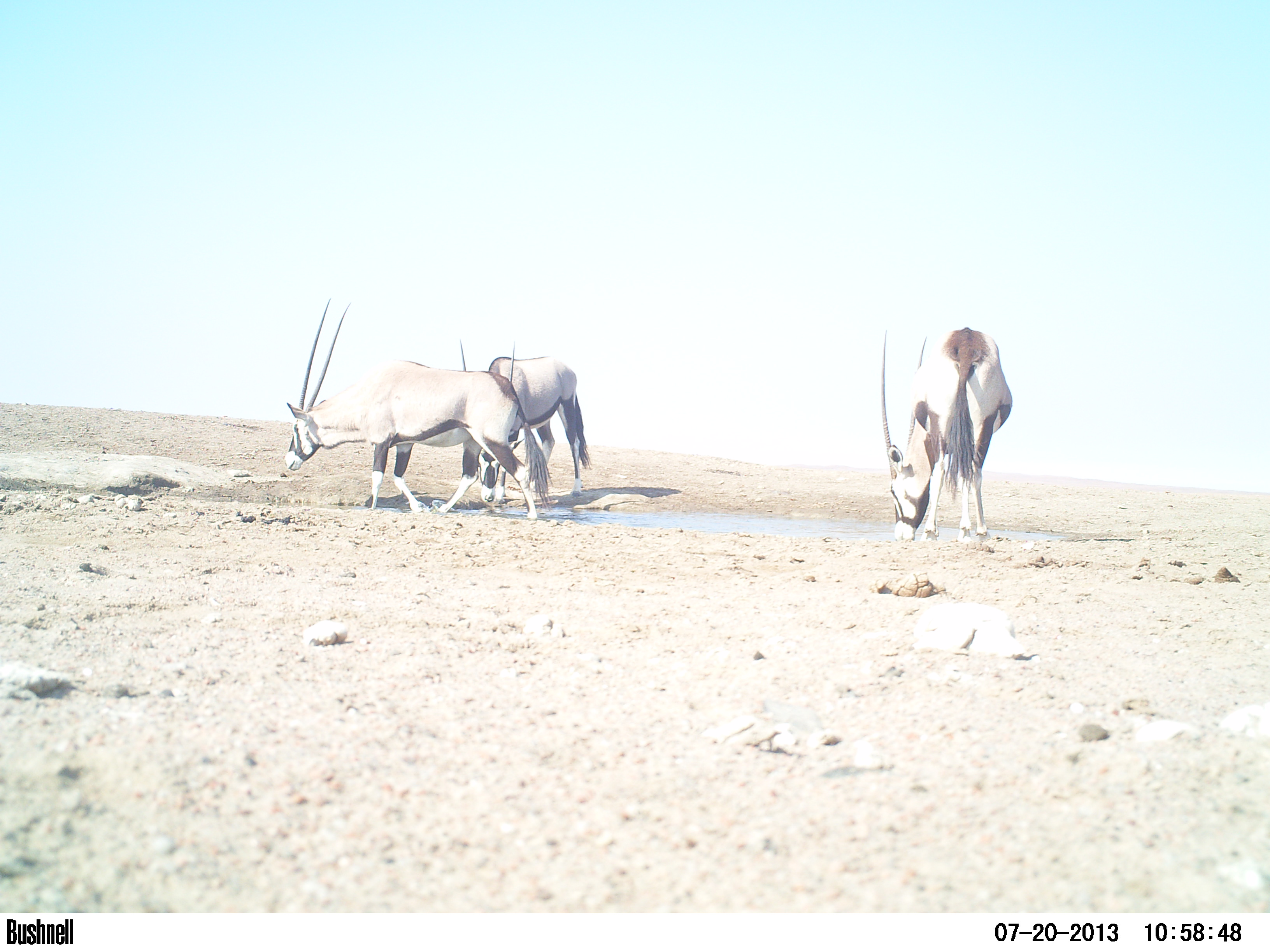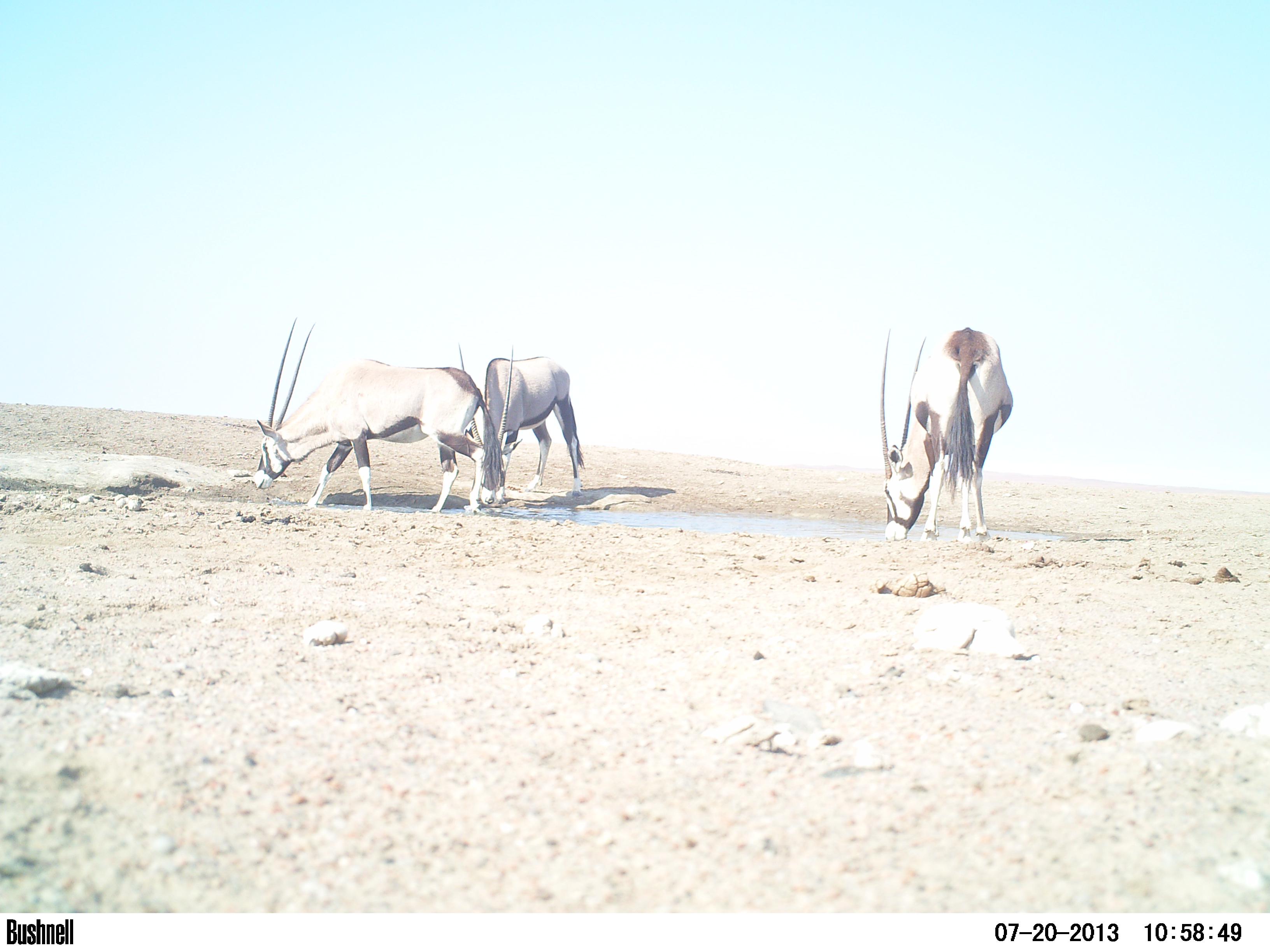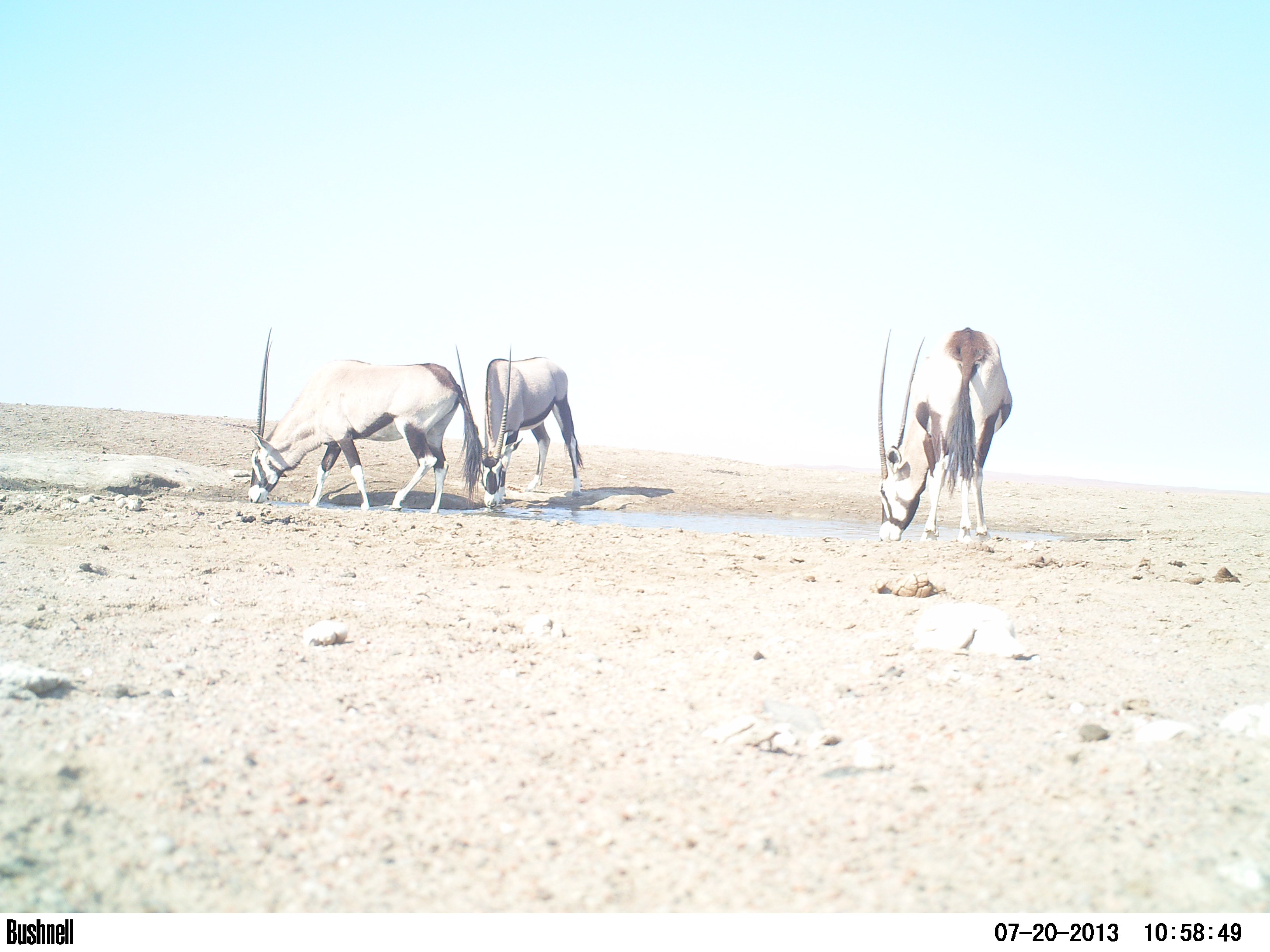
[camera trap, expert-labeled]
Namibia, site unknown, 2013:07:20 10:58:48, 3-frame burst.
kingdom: Animalia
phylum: Chordata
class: Mammalia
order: Artiodactyla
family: Bovidae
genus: Oryx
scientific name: Oryx gazella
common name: gemsbok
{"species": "Oryx gazella (gemsbok)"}